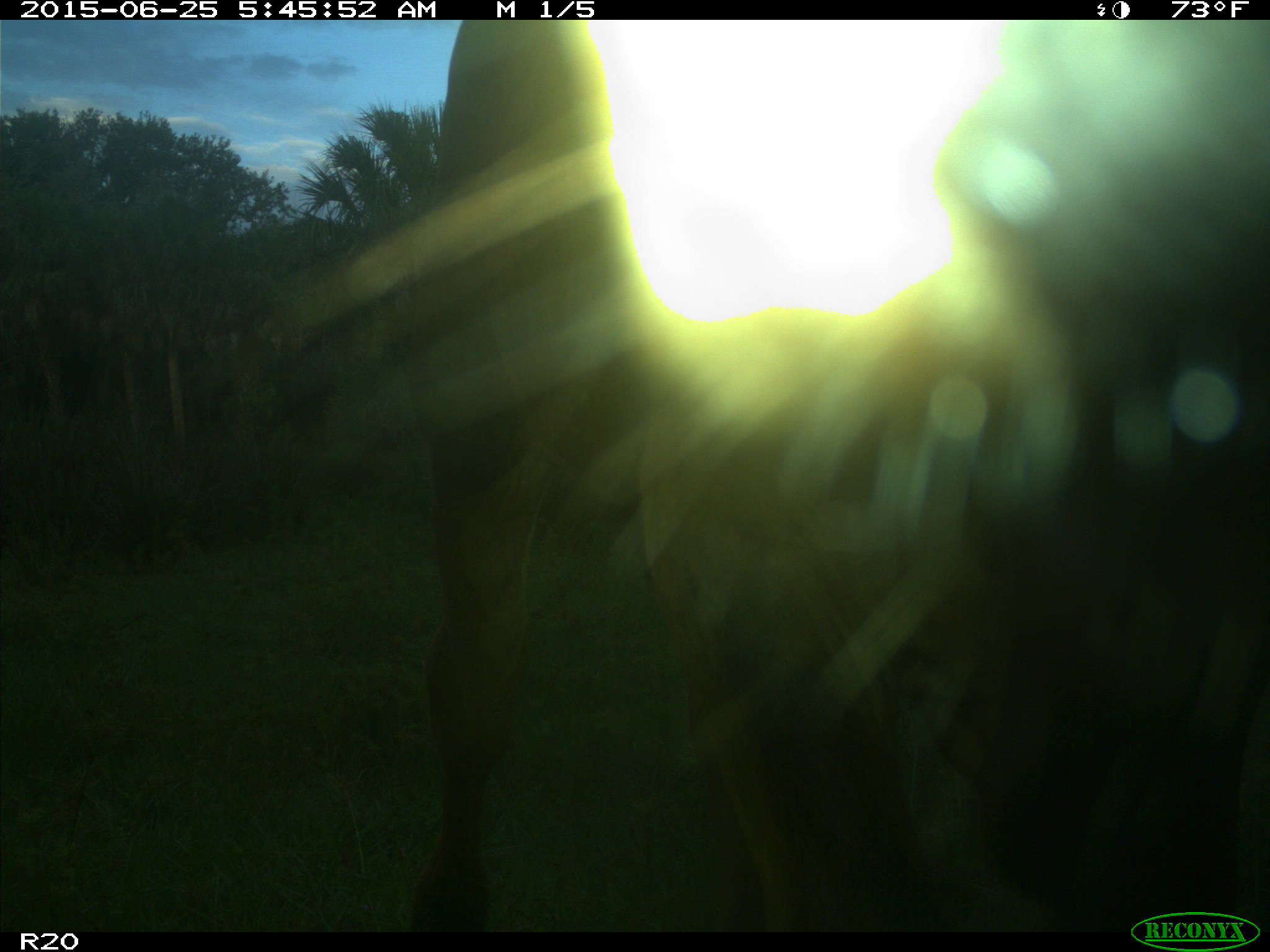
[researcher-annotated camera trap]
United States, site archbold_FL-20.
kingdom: Animalia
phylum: Chordata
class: Mammalia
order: Artiodactyla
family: Bovidae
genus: Bos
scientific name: Bos taurus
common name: domestic cow